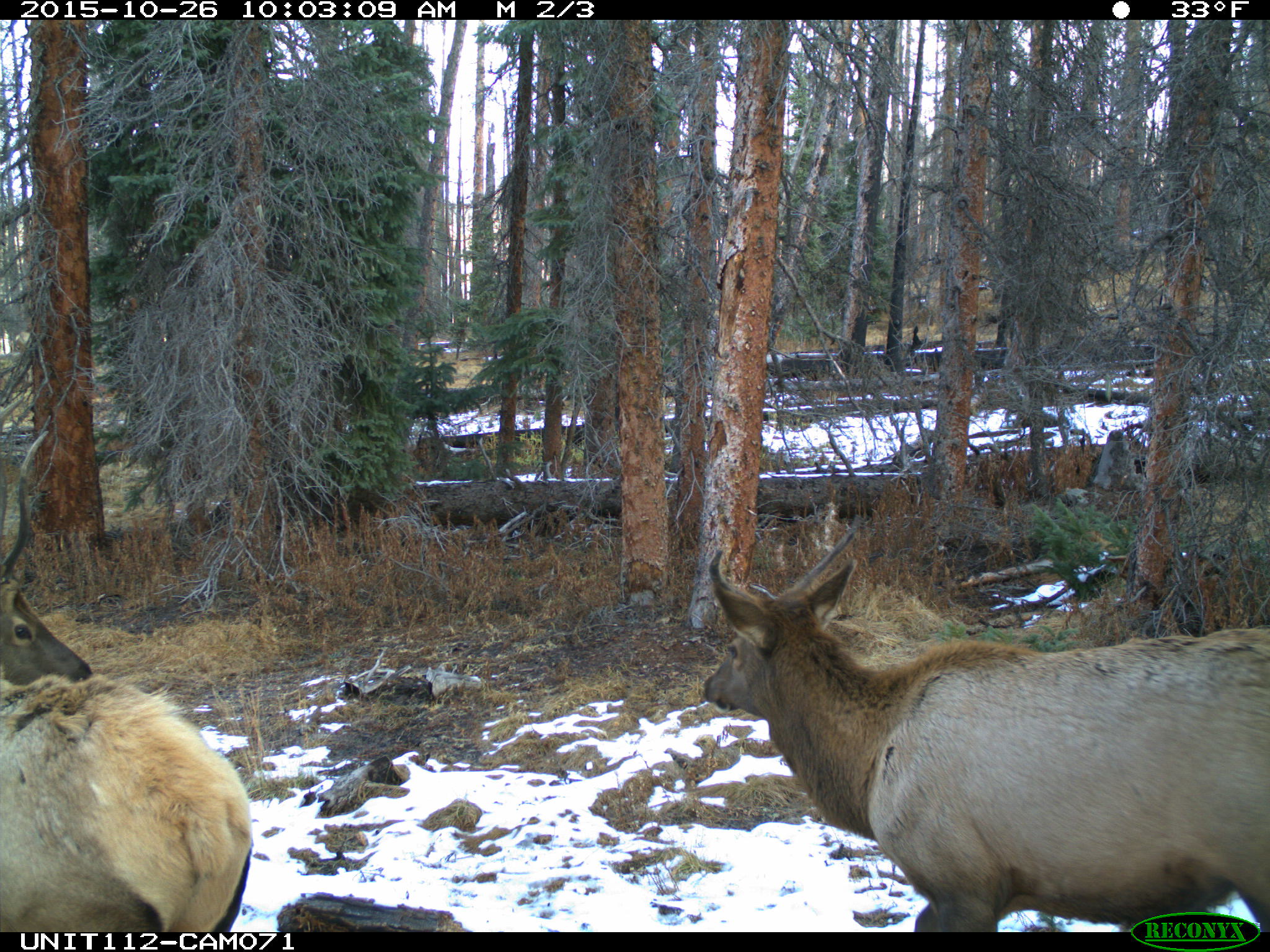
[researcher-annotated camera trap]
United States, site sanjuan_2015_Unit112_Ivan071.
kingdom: Animalia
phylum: Chordata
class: Mammalia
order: Artiodactyla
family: Cervidae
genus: Cervus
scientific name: Cervus elaphus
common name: red deer